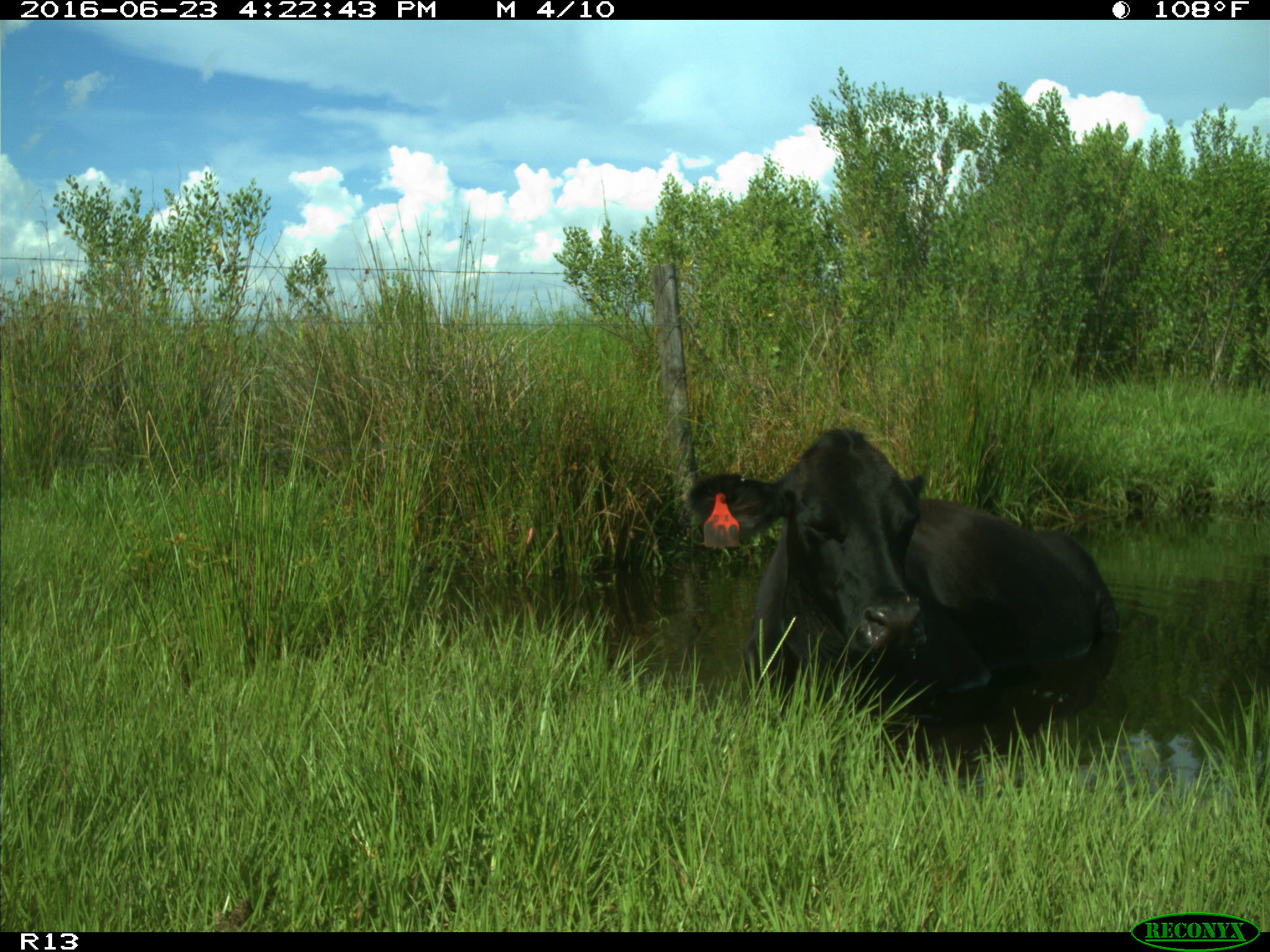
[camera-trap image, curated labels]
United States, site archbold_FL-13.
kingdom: Animalia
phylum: Chordata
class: Mammalia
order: Artiodactyla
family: Bovidae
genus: Bos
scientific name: Bos taurus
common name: domestic cow